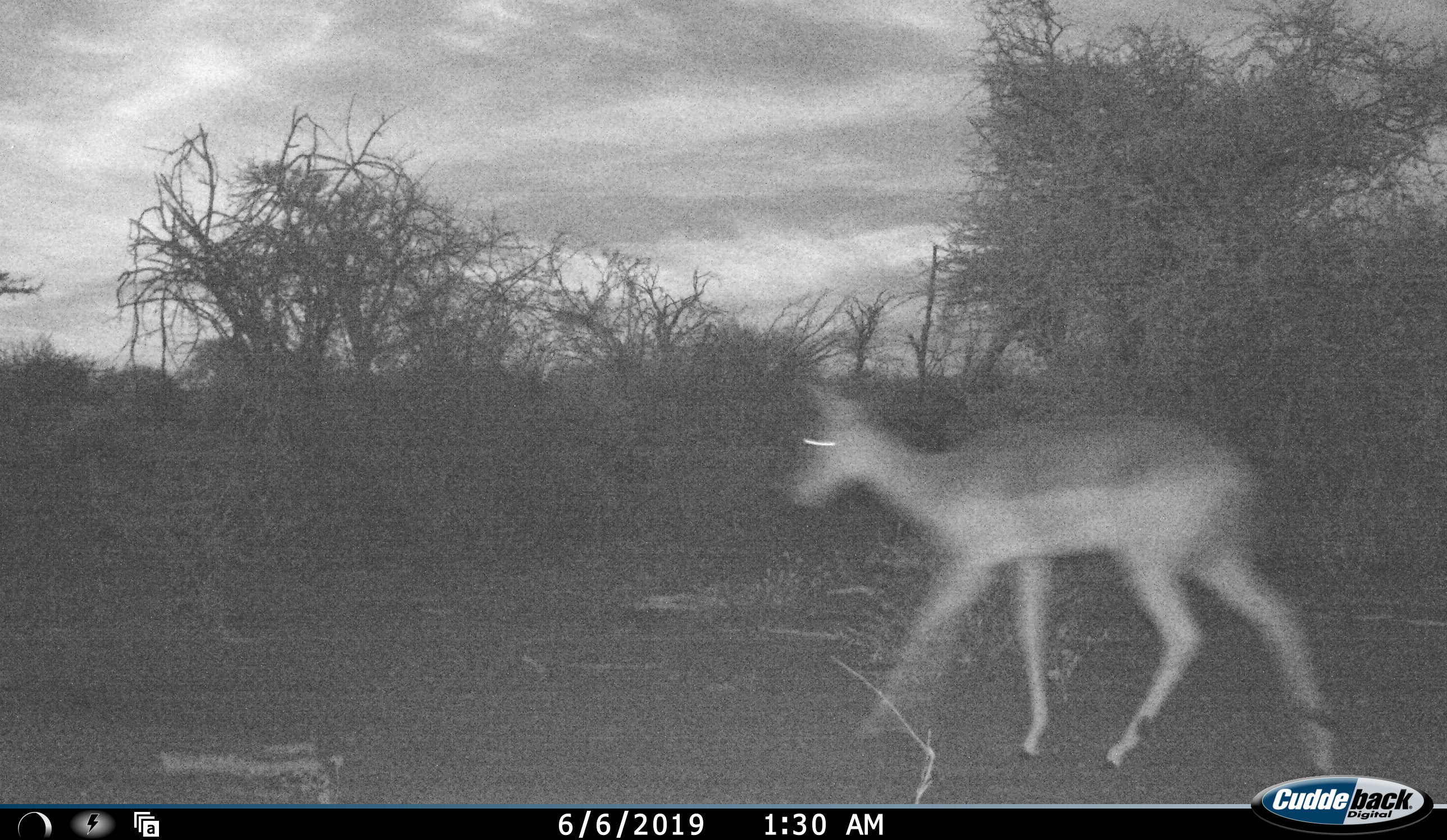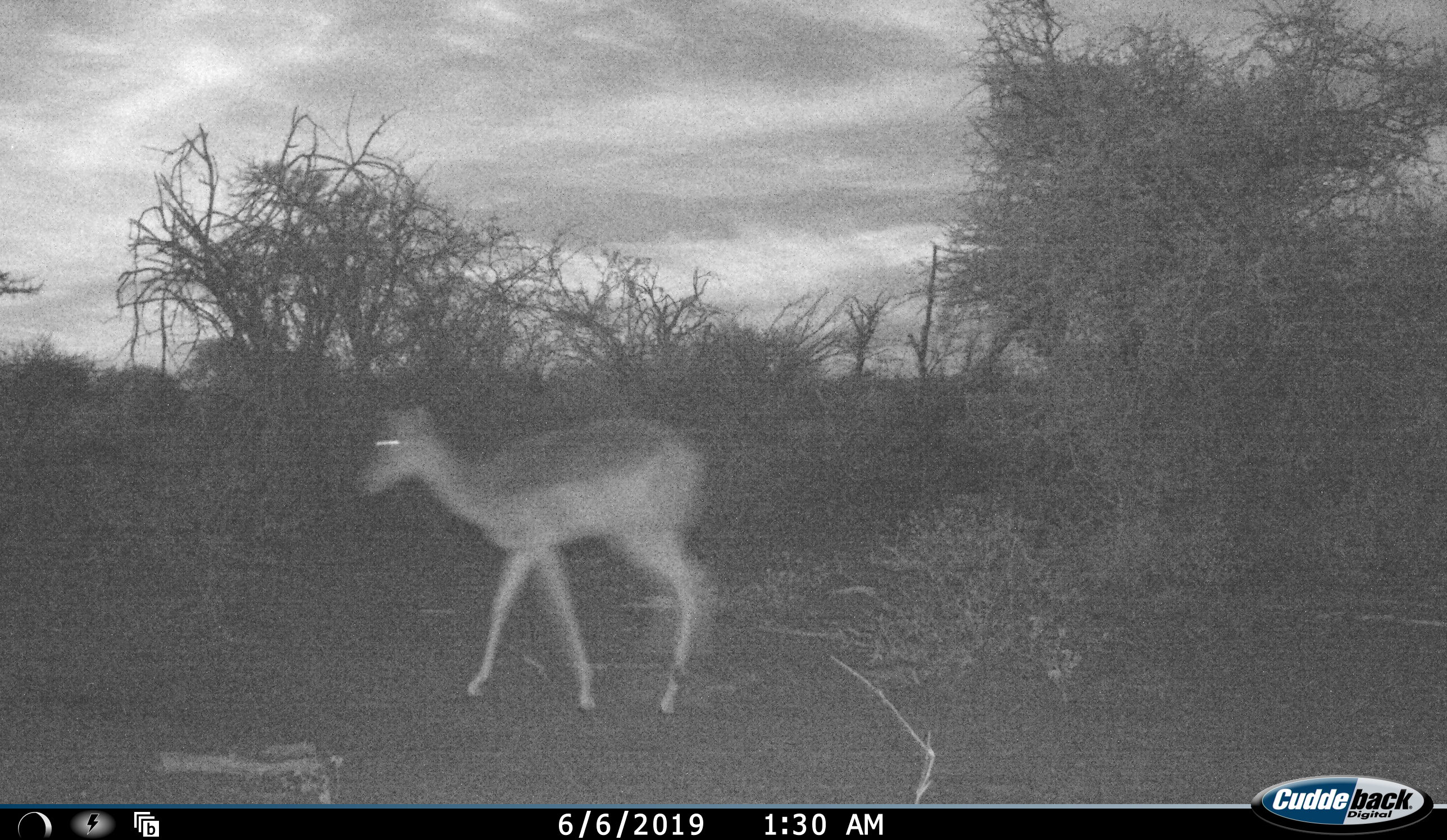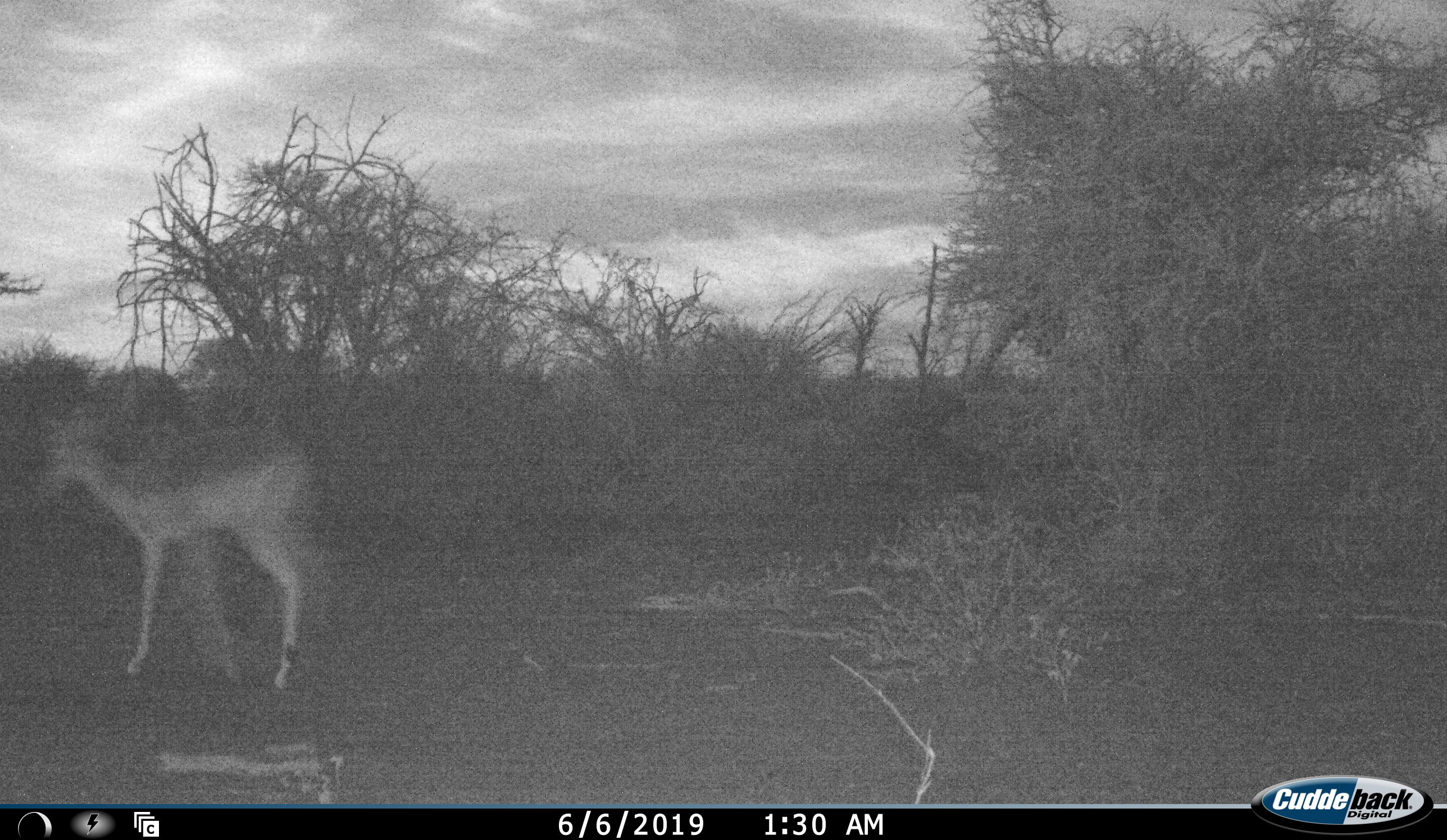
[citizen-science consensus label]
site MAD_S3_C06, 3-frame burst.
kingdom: Animalia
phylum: Chordata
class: Mammalia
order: Artiodactyla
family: Bovidae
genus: Aepyceros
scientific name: Aepyceros melampus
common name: impala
Impala (Aepyceros melampus), count 1. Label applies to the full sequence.